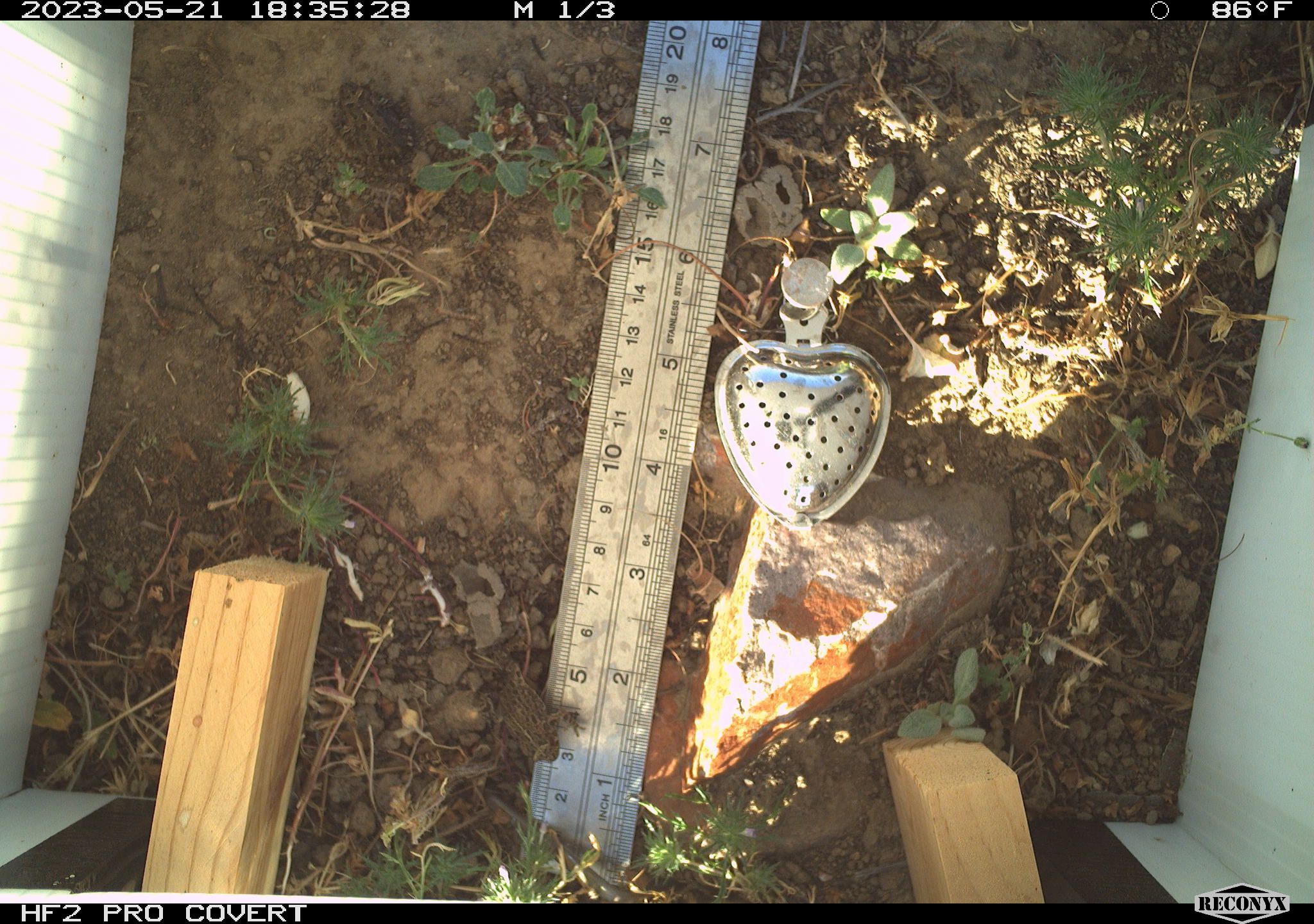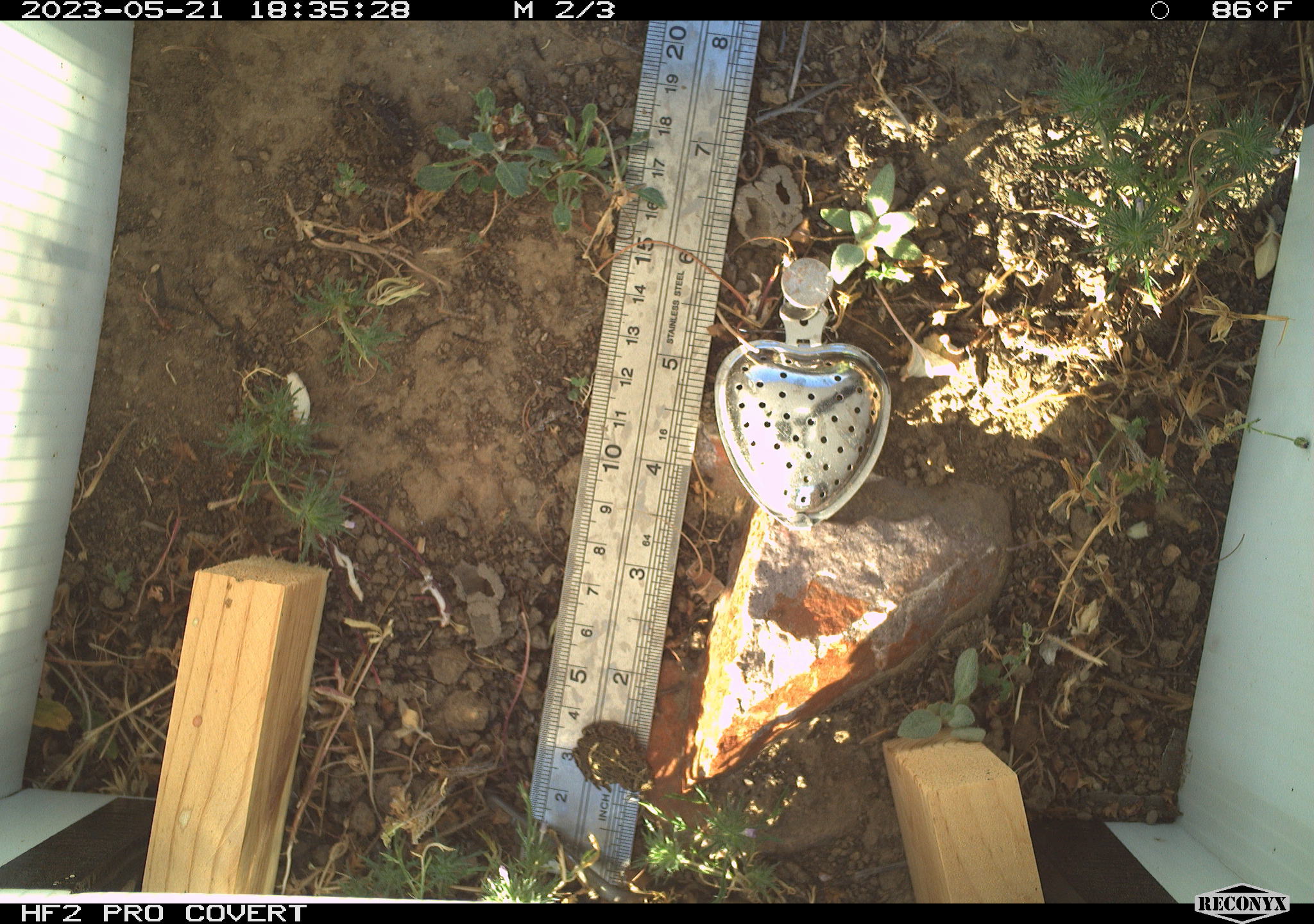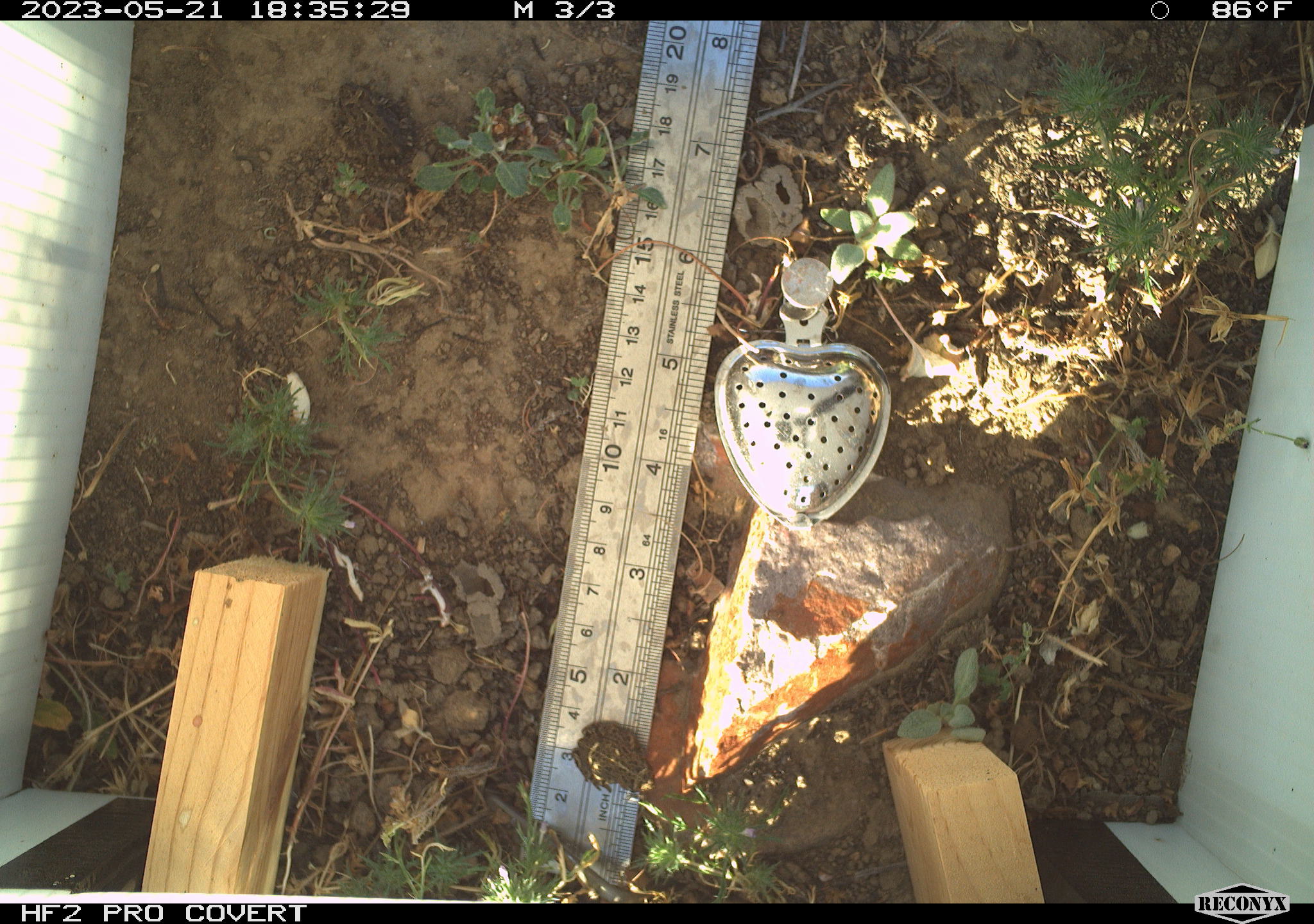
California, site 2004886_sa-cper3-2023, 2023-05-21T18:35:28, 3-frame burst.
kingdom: Animalia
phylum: Chordata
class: Amphibia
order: Anura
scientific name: Anura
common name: frogs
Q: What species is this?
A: Frogs (Anura).